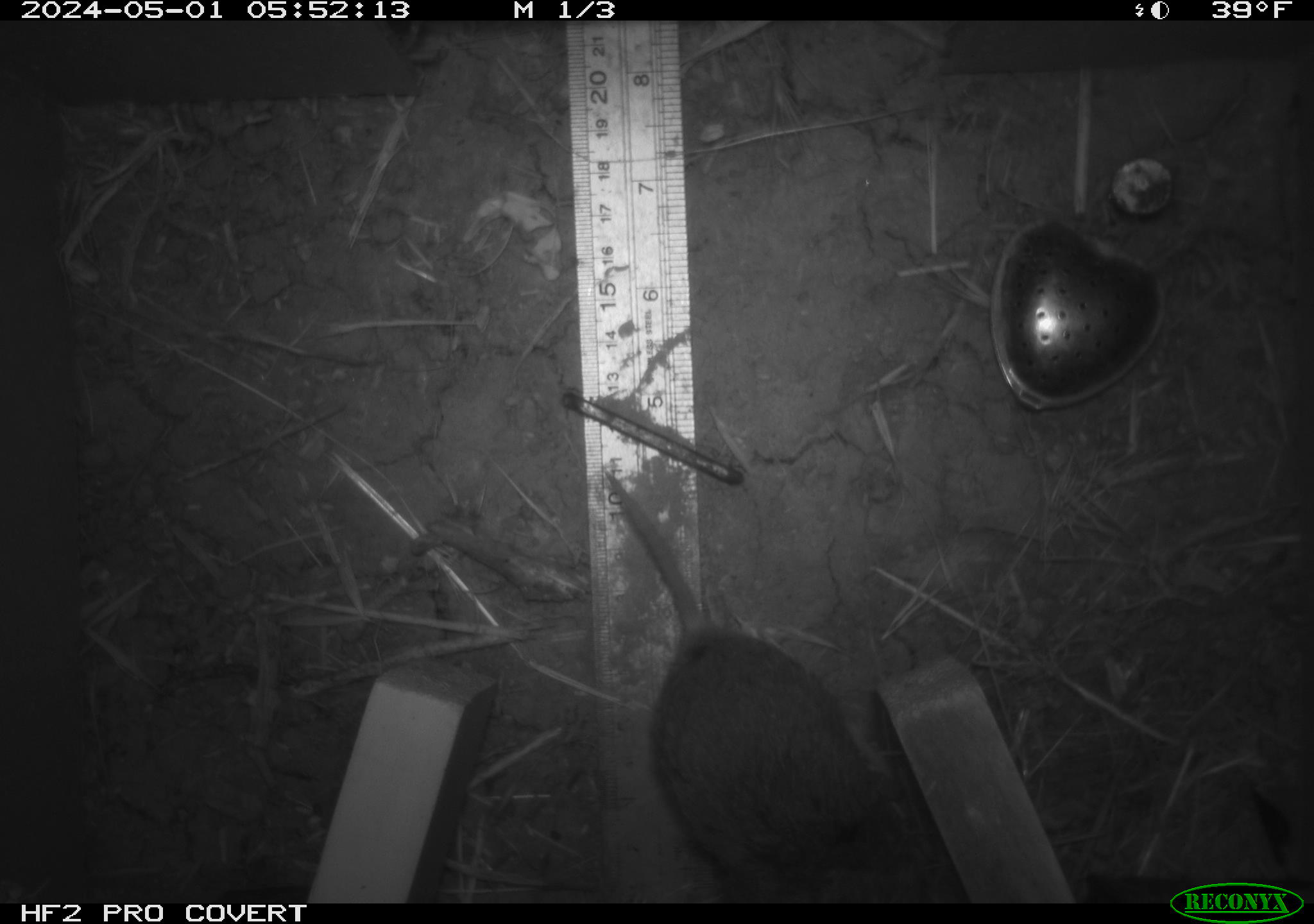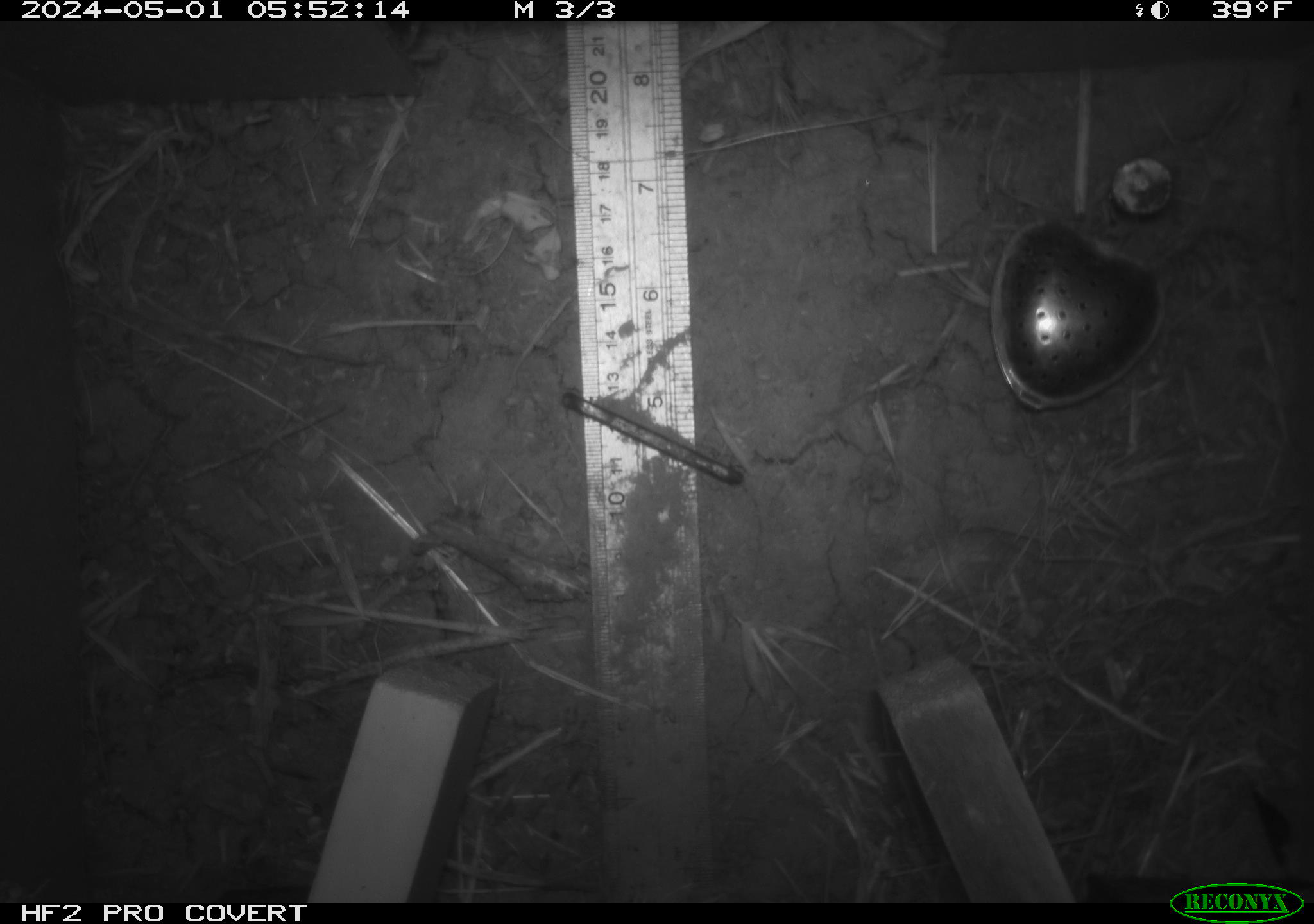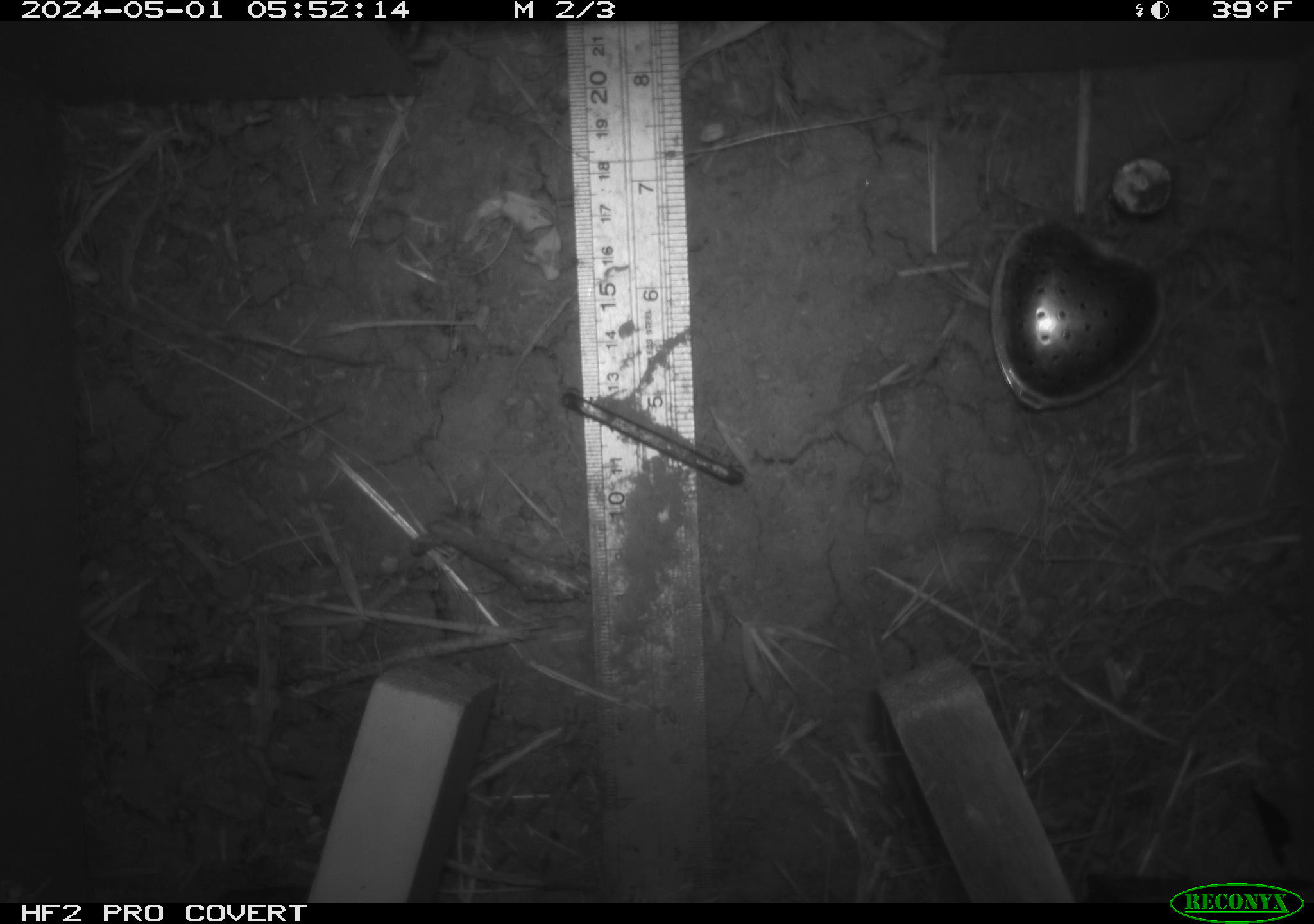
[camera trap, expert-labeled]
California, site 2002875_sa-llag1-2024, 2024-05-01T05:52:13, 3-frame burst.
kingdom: Animalia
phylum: Chordata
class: Mammalia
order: Rodentia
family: Cricetidae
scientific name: Arvicolinae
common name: voles, lemmings, and muskrats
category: arvicolinae subfamily